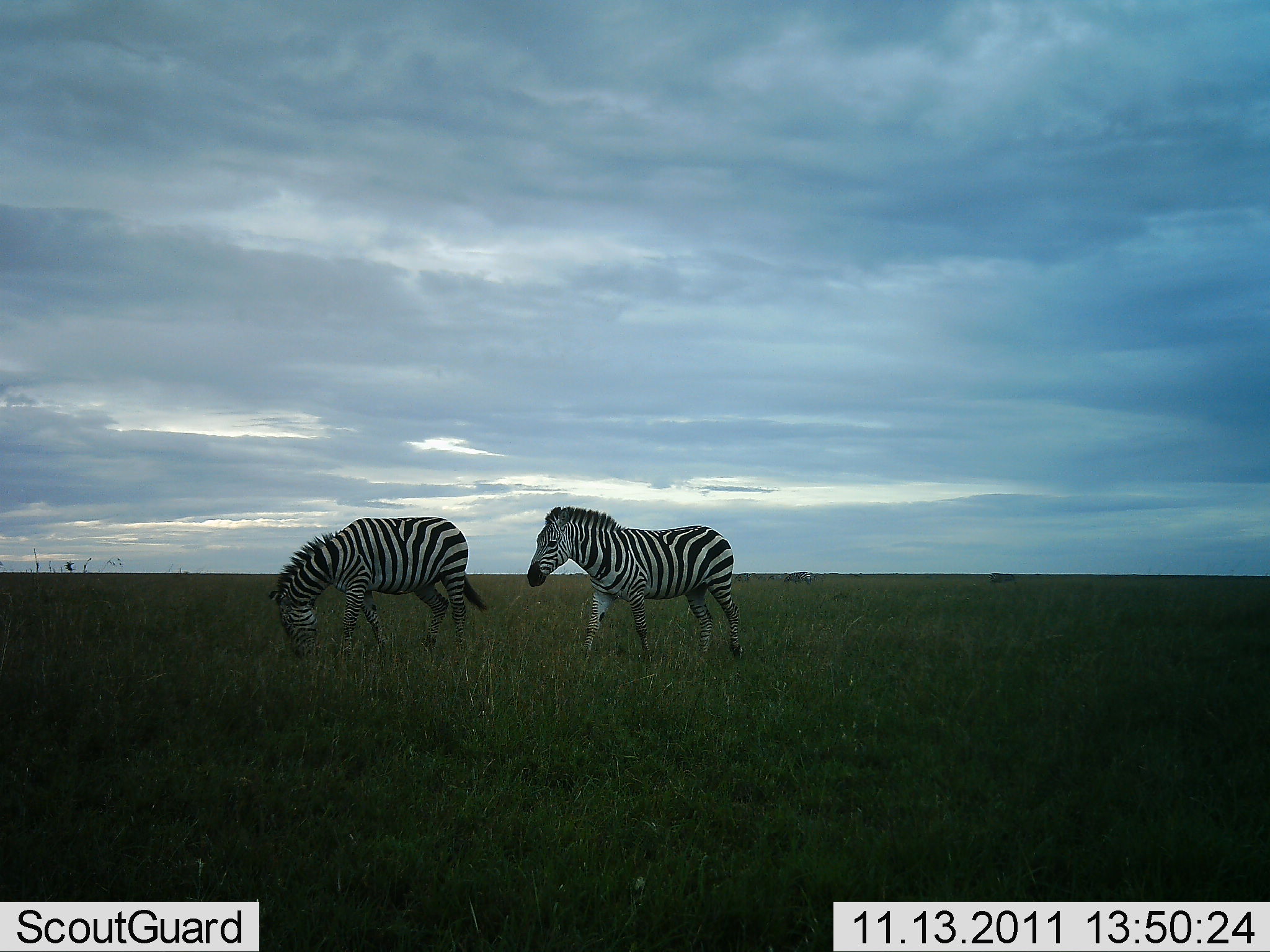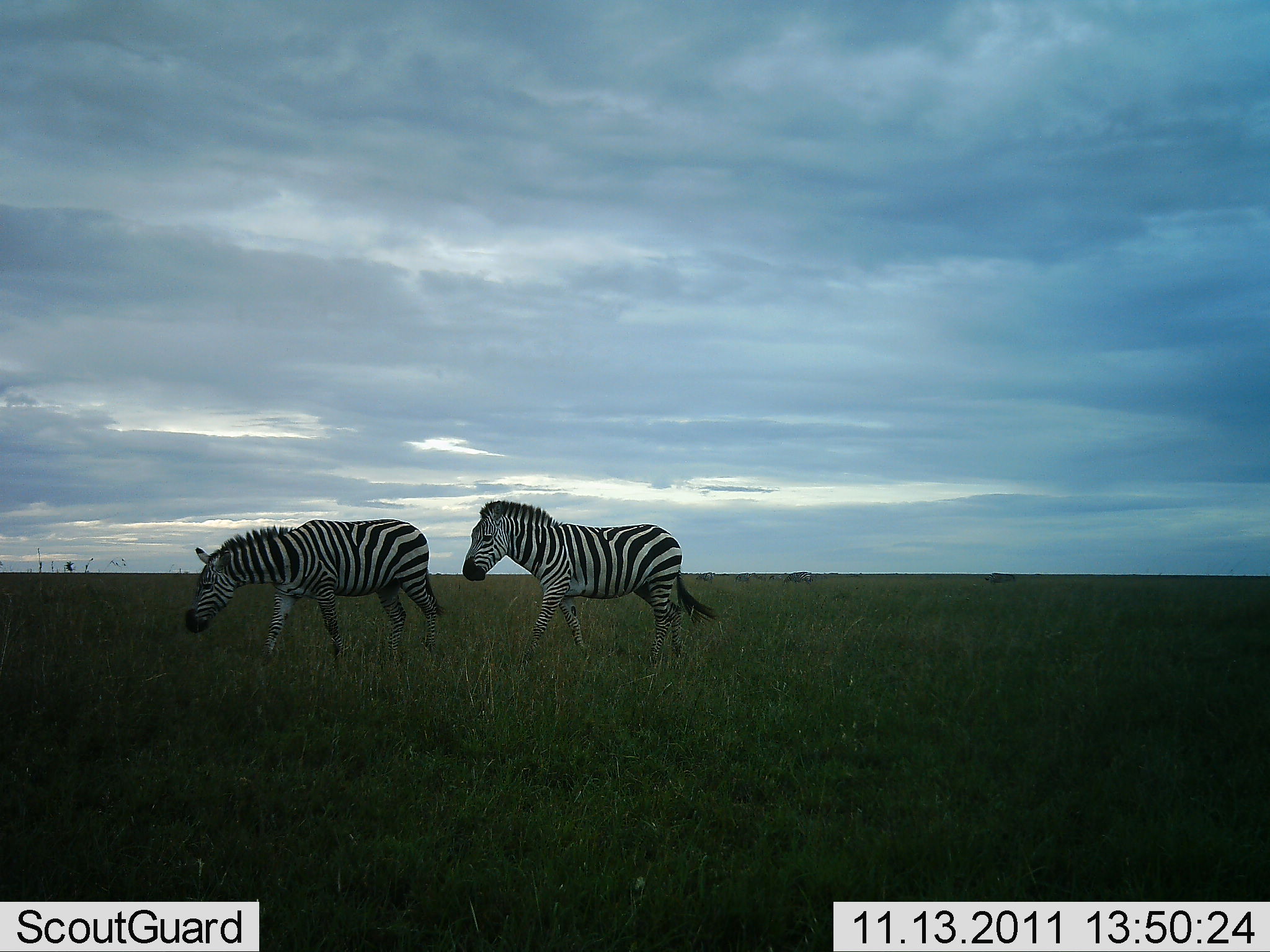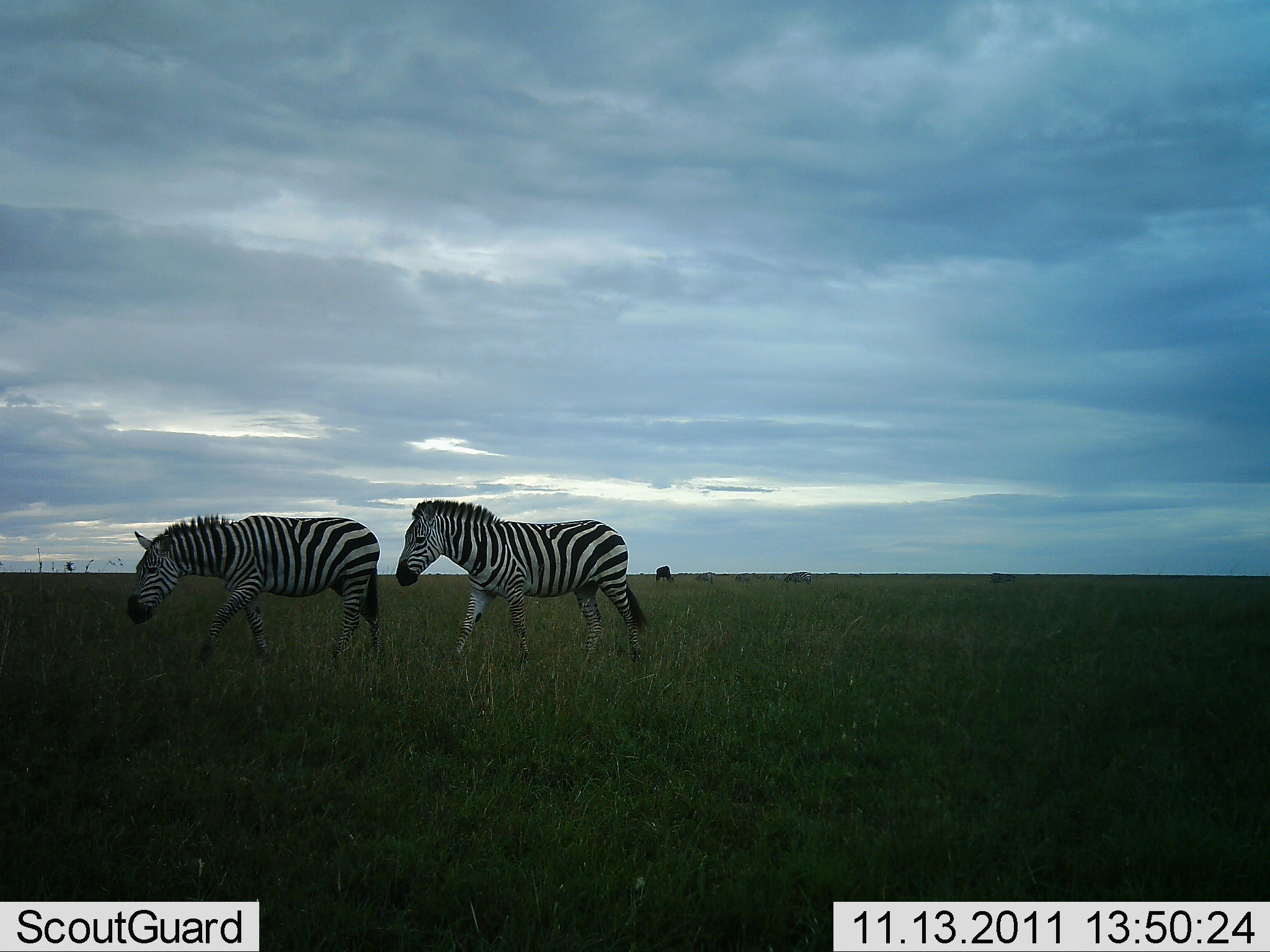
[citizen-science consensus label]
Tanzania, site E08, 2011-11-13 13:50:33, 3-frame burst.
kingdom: Animalia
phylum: Chordata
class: Mammalia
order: Perissodactyla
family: Equidae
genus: Equus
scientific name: Equus quagga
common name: plains zebra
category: zebra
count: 2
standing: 20%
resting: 0%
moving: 93%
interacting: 7%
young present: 0%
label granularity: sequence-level